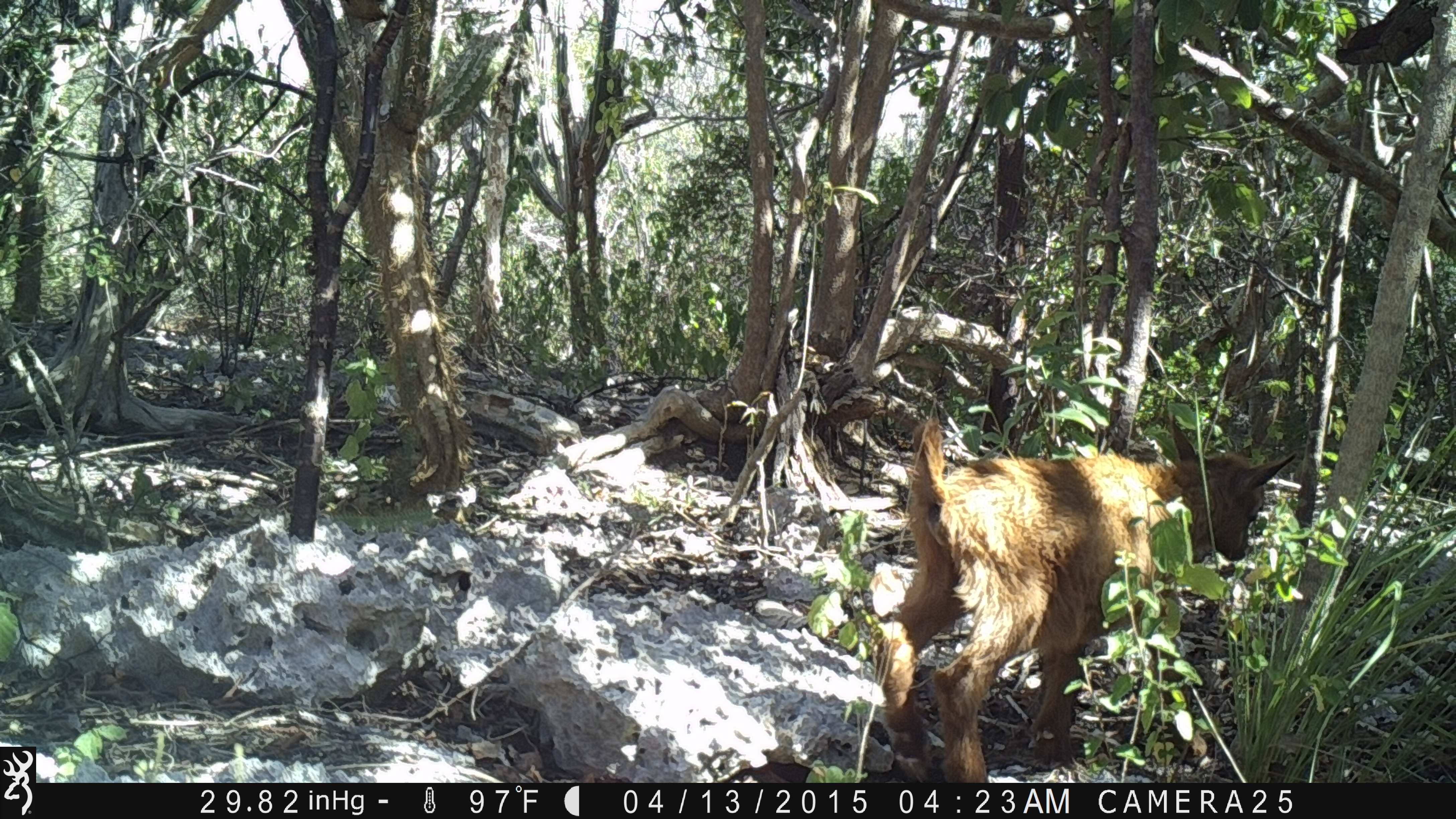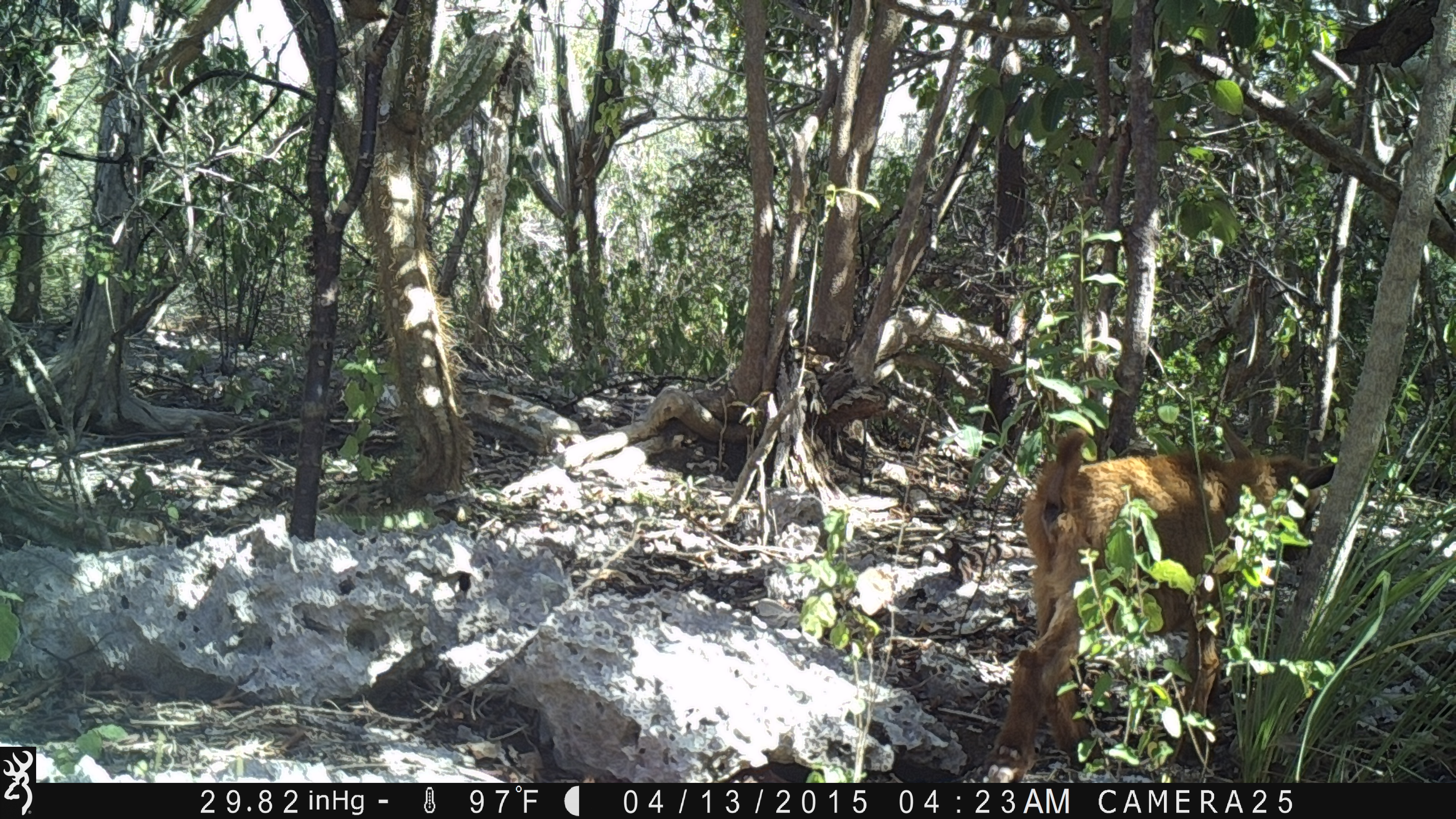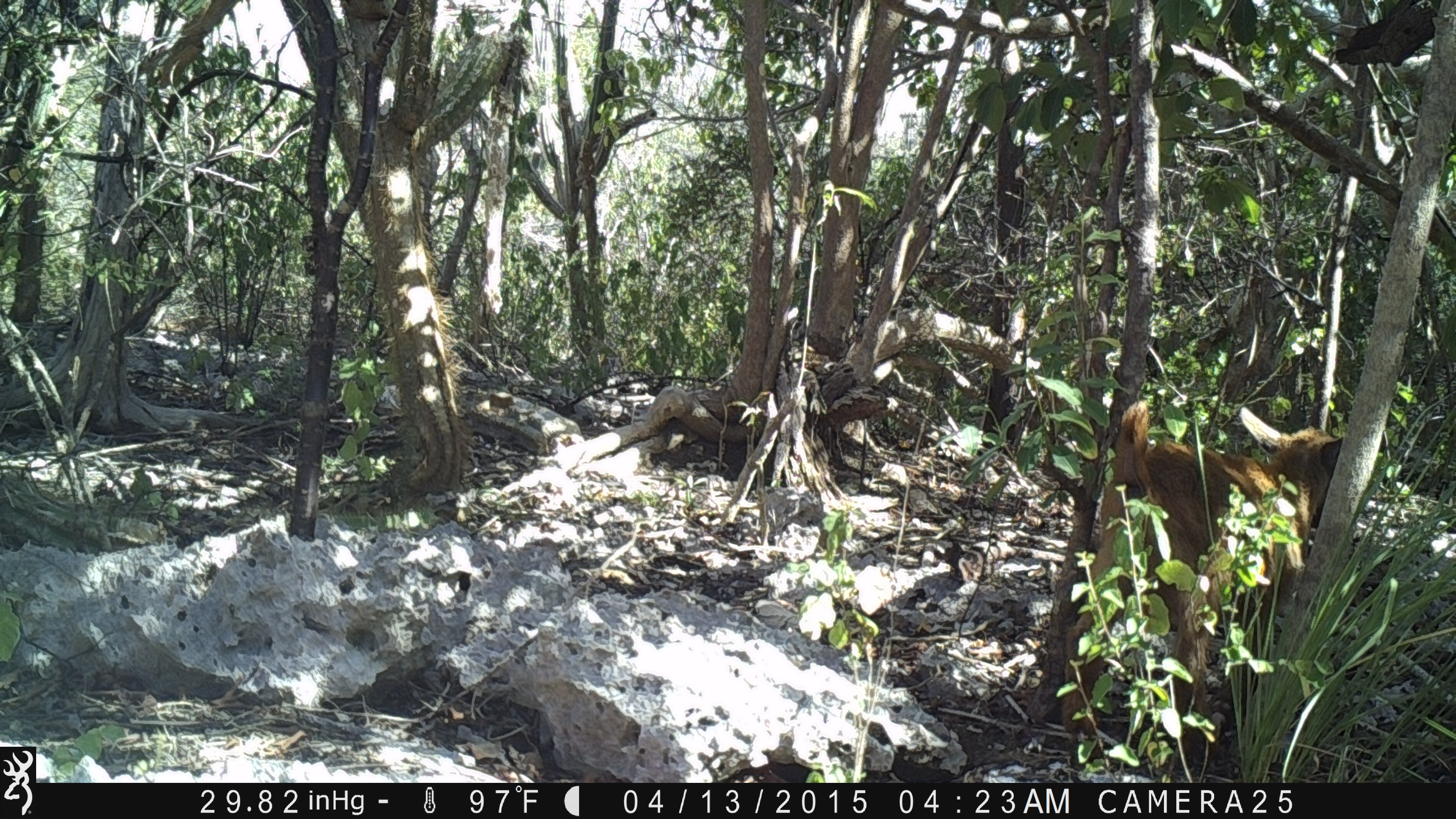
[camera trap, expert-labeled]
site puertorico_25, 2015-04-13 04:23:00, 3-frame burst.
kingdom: Animalia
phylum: Chordata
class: Mammalia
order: Artiodactyla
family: Bovidae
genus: Capra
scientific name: Capra hircus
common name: goat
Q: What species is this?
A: Goat (Capra hircus).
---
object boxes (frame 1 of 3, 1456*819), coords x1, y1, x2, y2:
goat: 865, 413, 1303, 783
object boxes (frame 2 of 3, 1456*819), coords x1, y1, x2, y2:
goat: 983, 419, 1338, 780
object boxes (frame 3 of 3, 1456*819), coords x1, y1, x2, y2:
goat: 1063, 402, 1347, 763